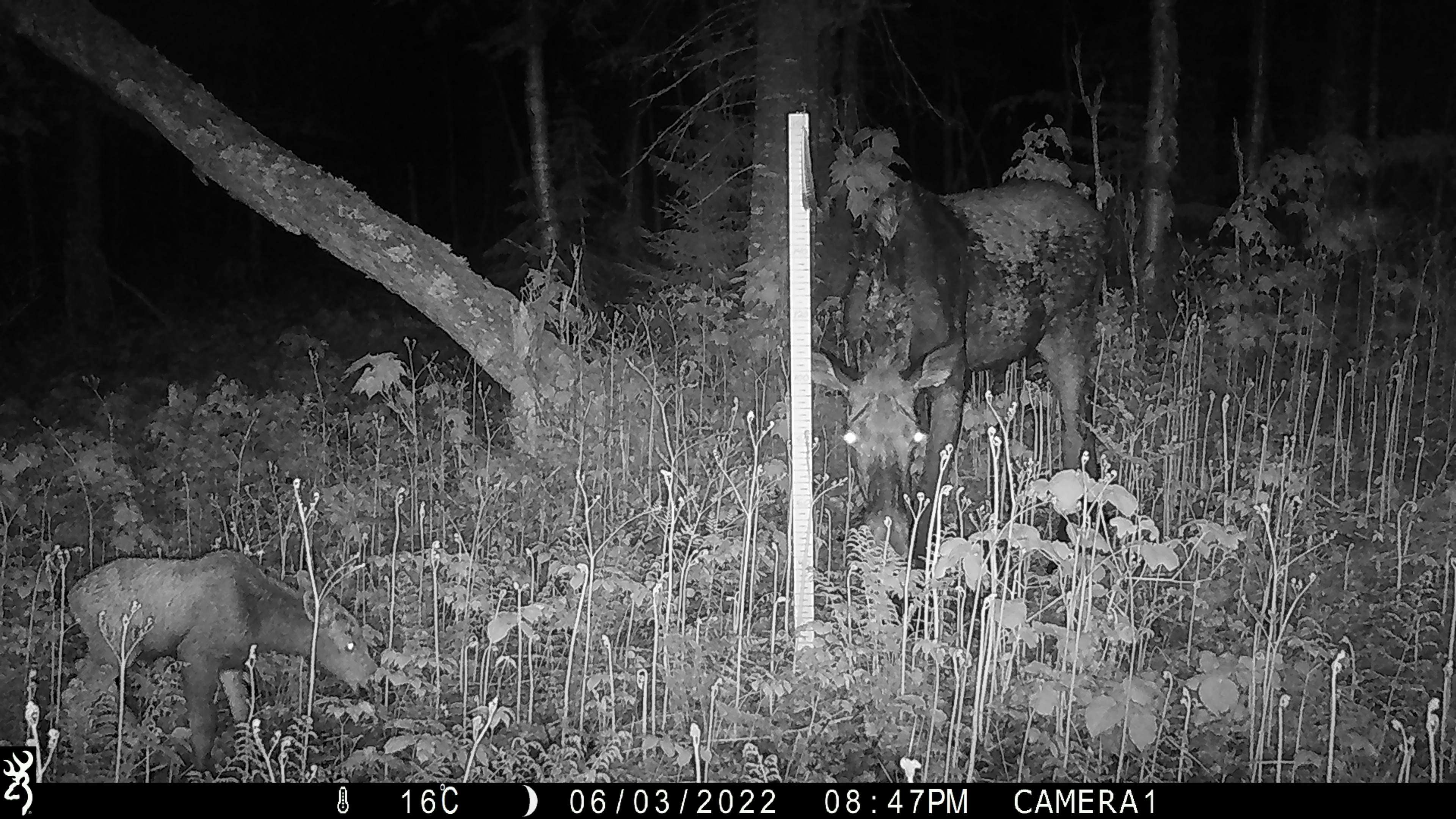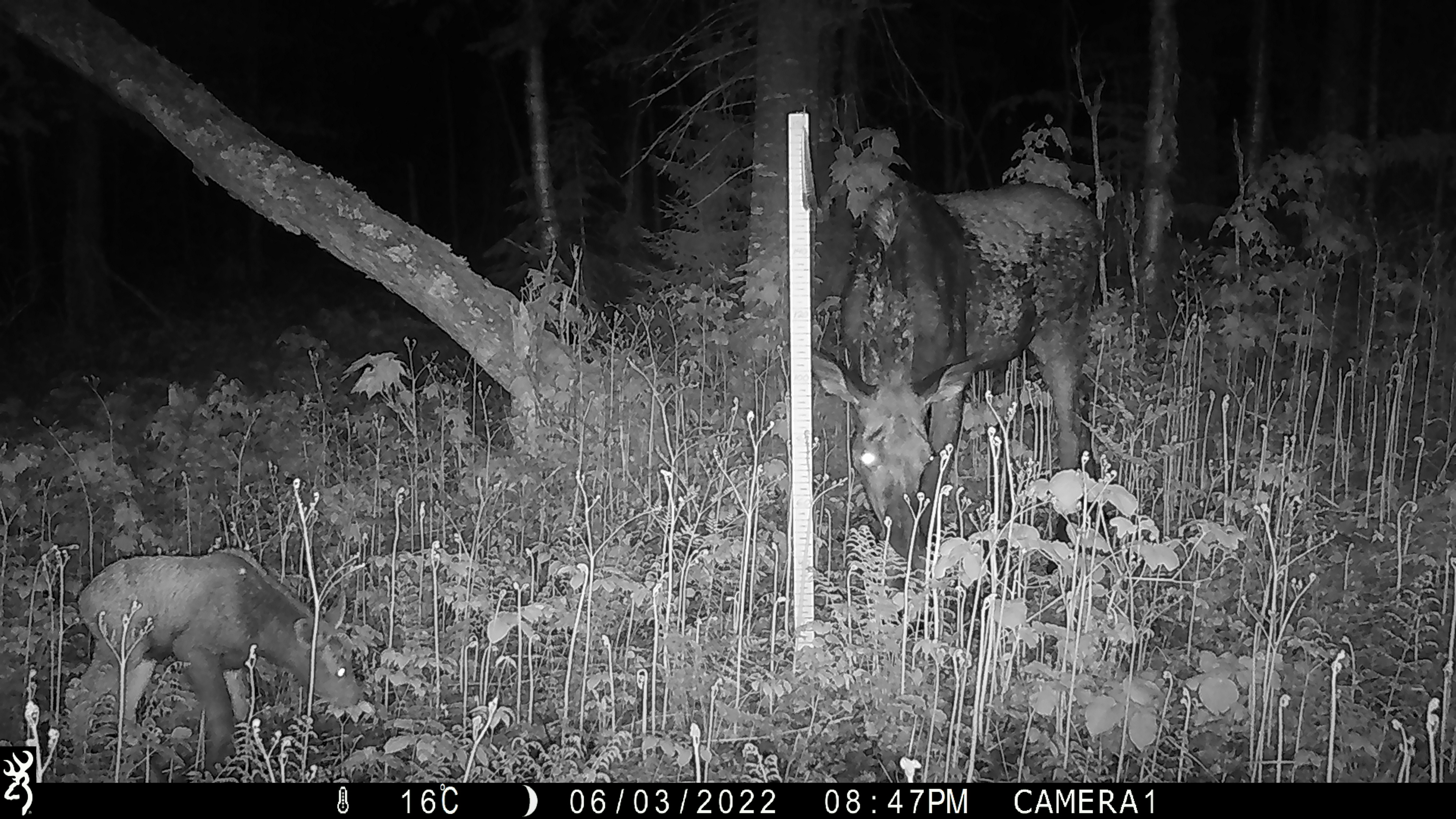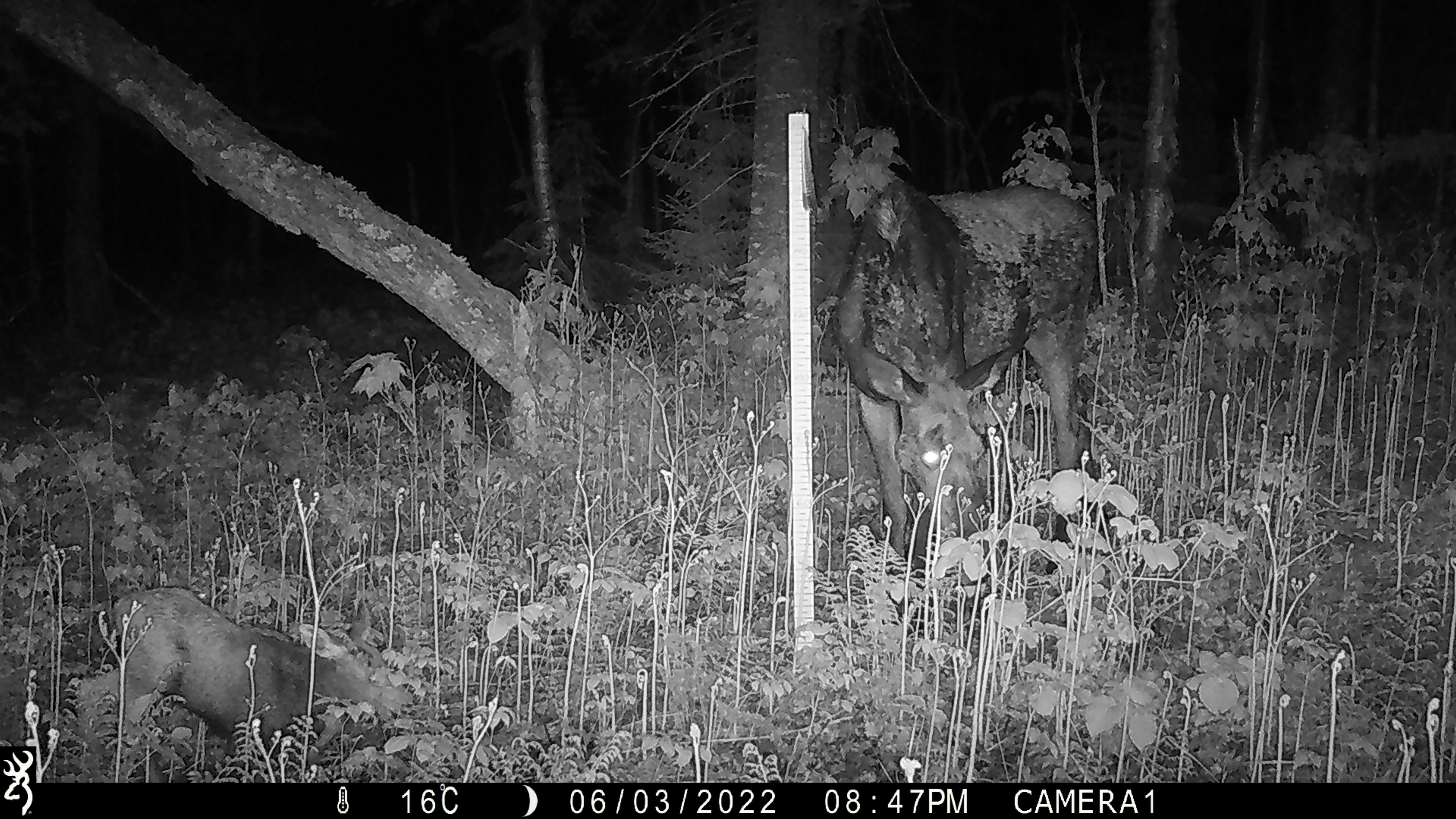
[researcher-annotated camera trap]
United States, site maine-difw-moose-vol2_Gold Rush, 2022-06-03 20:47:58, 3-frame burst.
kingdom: Animalia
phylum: Chordata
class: Mammalia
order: Artiodactyla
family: Cervidae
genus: Alces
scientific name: Alces alces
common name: moose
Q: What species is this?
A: Moose (Alces alces).